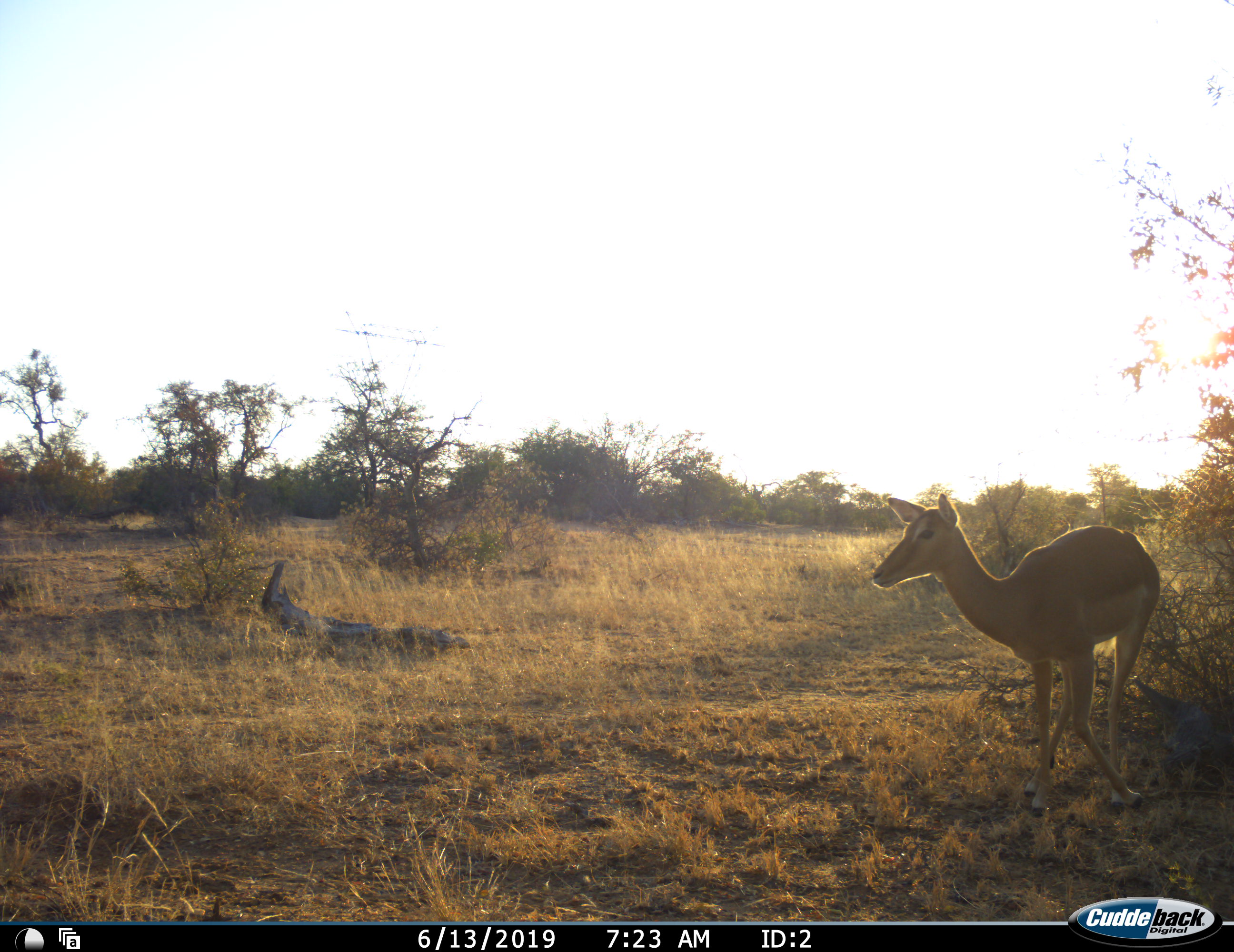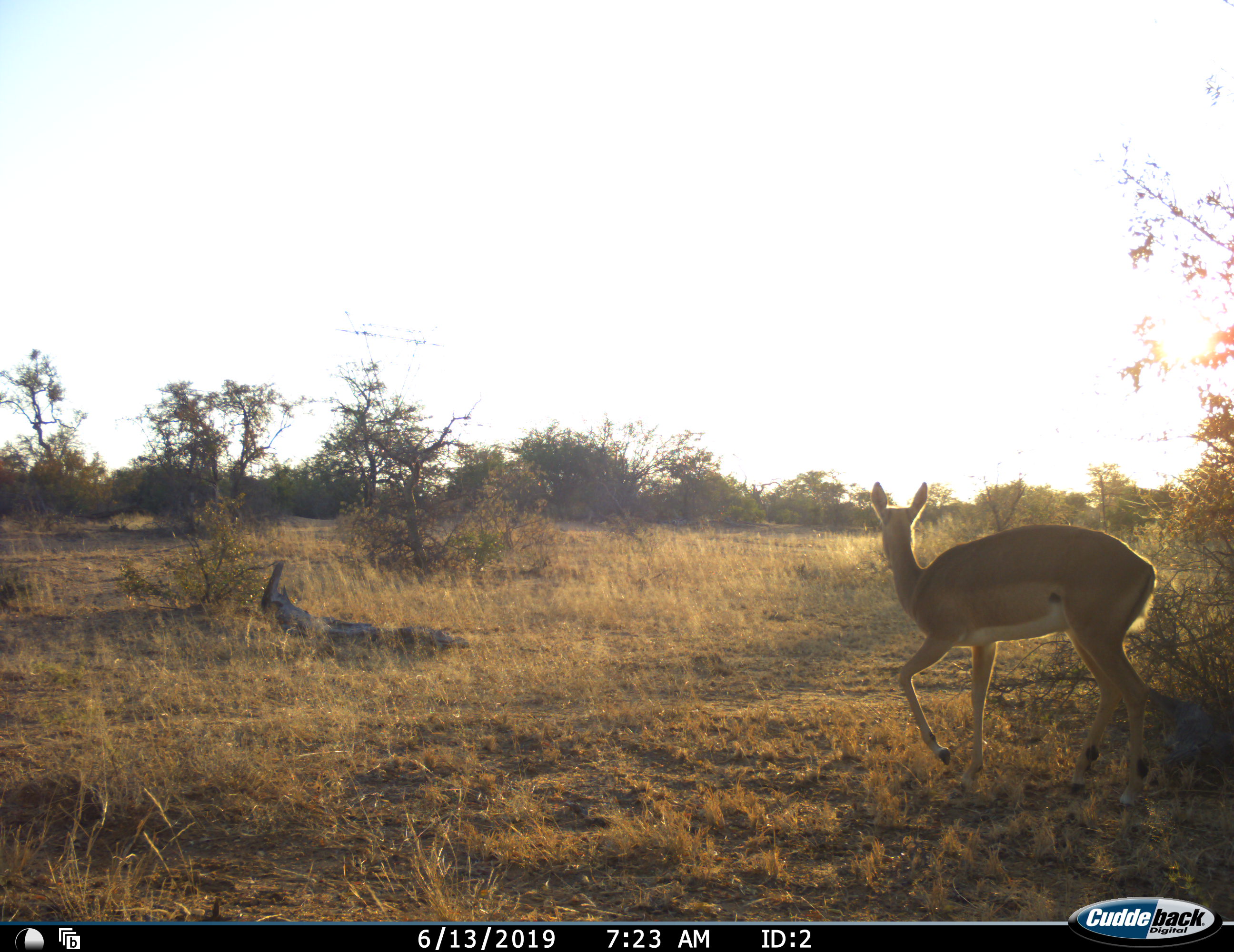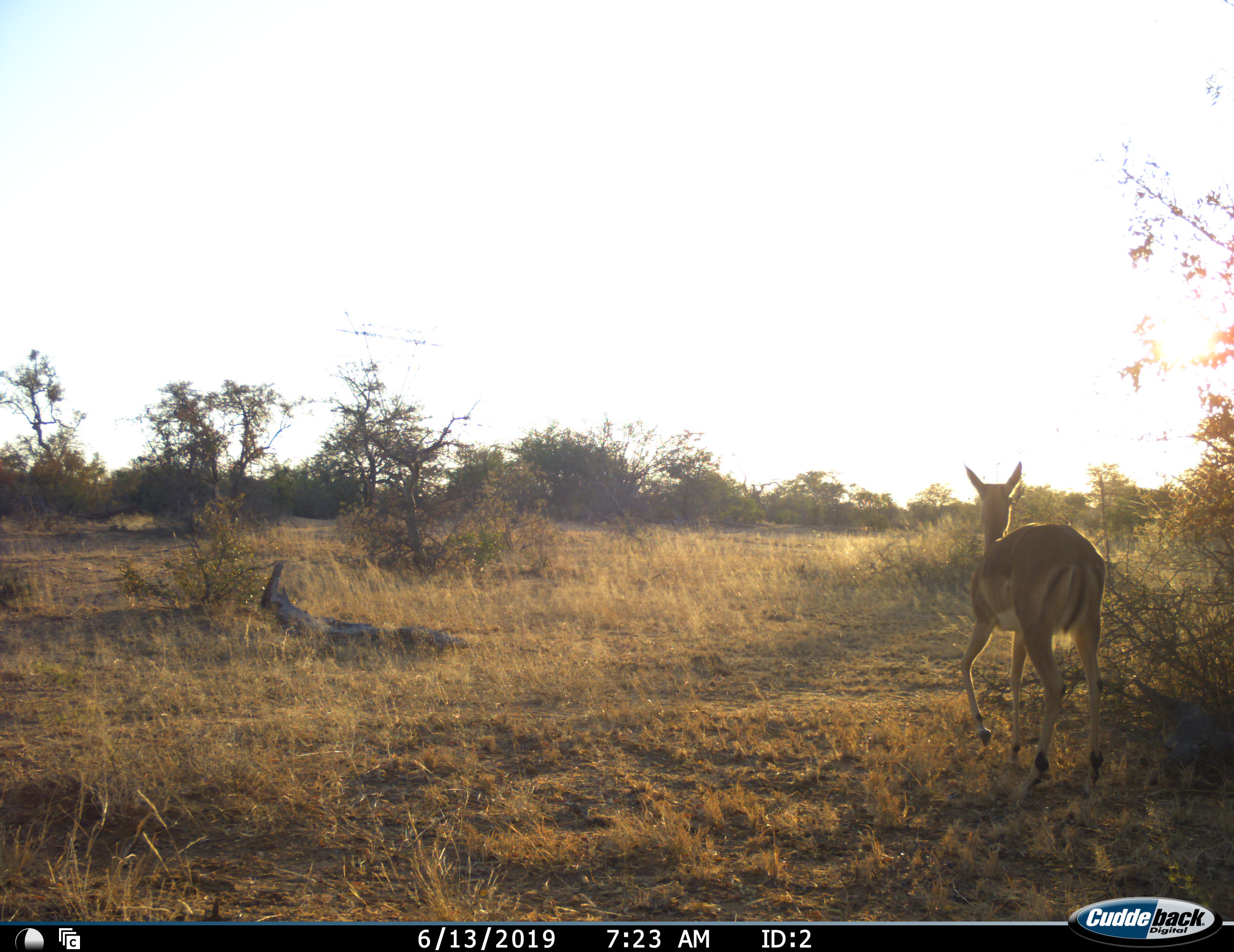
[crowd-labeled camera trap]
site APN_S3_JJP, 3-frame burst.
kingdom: Animalia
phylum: Chordata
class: Mammalia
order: Artiodactyla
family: Bovidae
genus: Aepyceros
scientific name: Aepyceros melampus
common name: impala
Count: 1.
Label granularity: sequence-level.